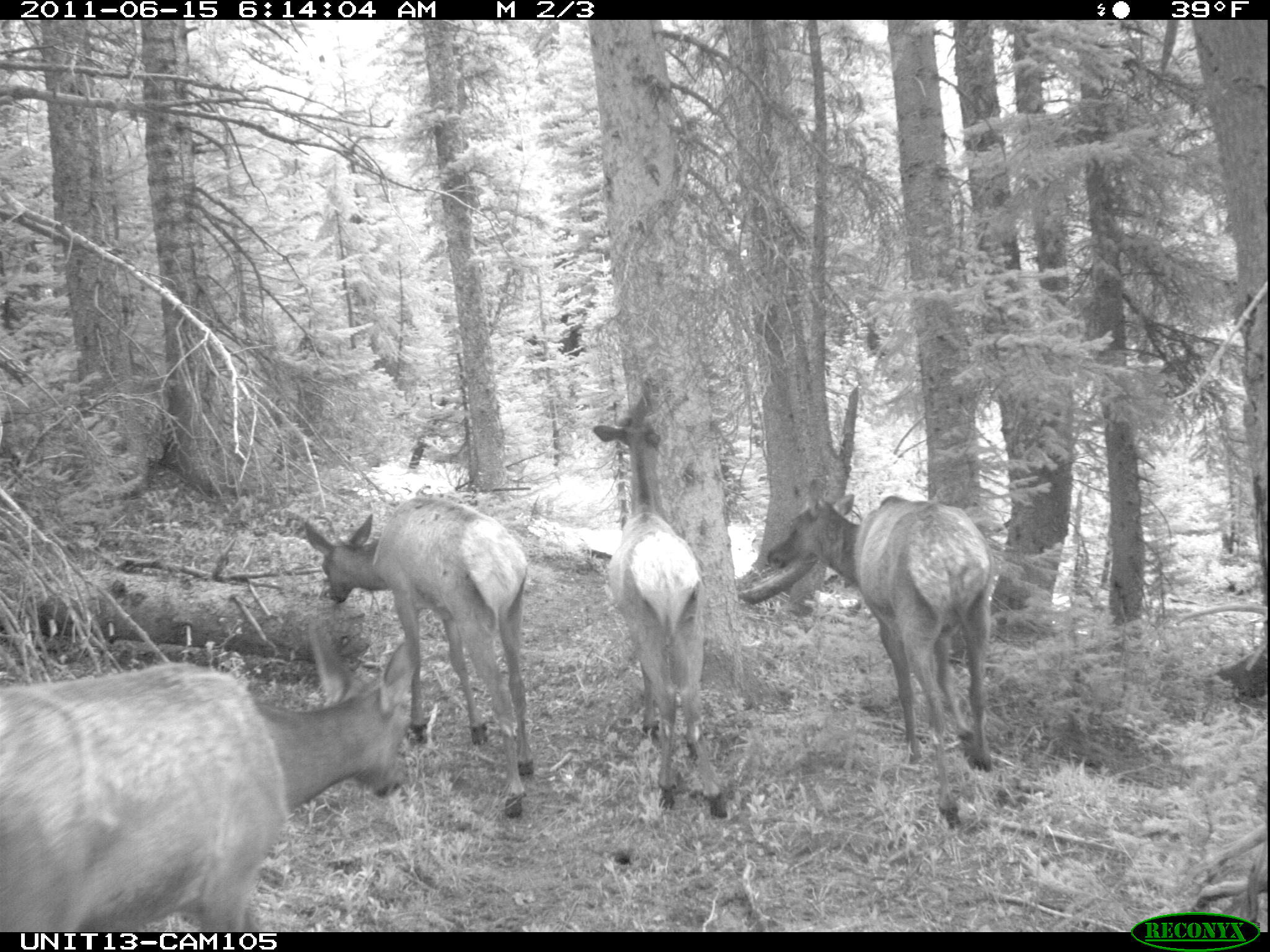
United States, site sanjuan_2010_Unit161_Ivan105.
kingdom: Animalia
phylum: Chordata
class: Mammalia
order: Artiodactyla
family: Cervidae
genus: Cervus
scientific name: Cervus elaphus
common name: red deer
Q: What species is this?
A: Cervus elaphus (red deer).